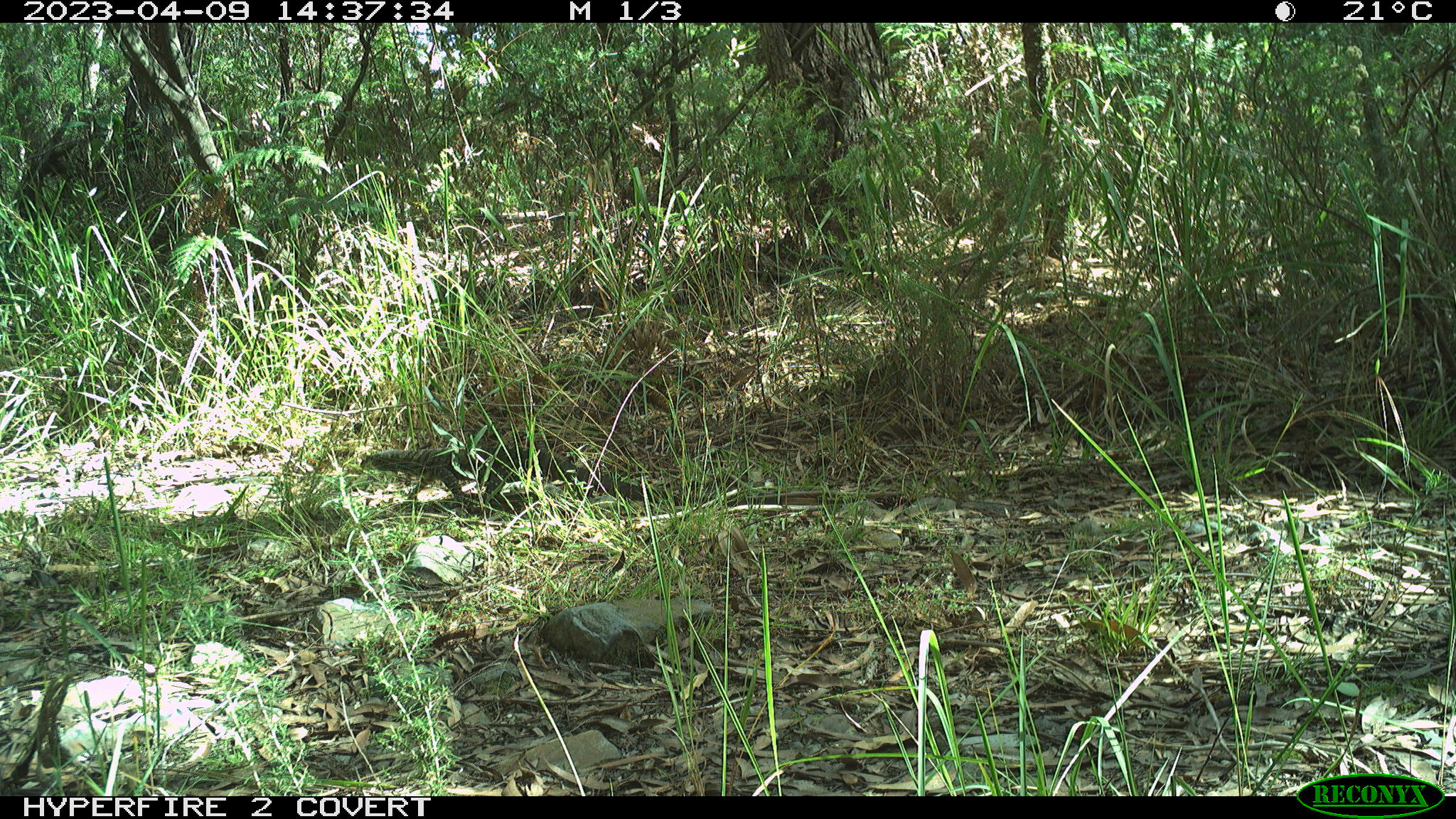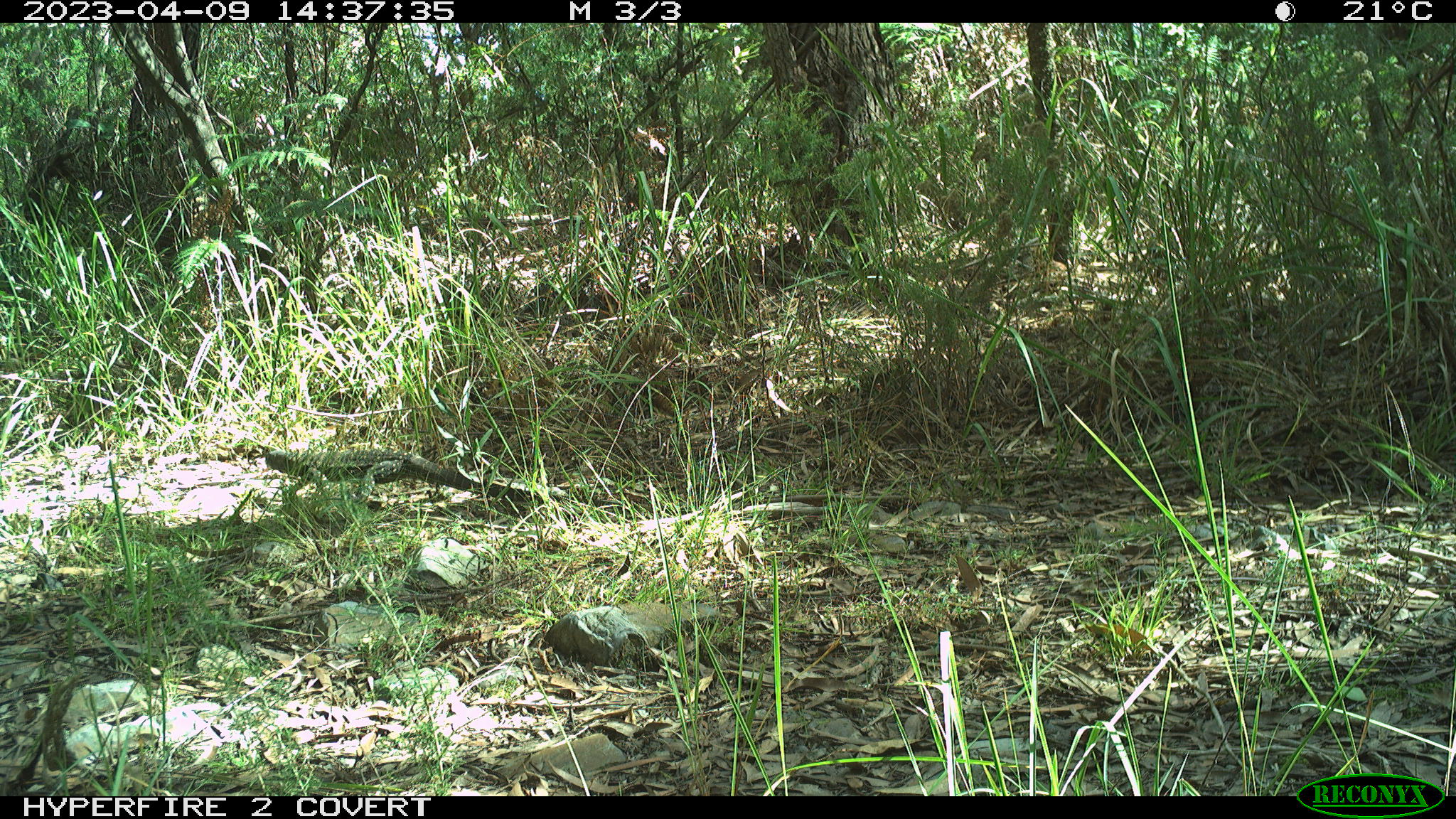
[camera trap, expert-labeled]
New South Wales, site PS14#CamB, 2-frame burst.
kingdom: Animalia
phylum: Chordata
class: Reptilia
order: Squamata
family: Varanidae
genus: Varanus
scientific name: Varanus varius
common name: lace monitor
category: goanna